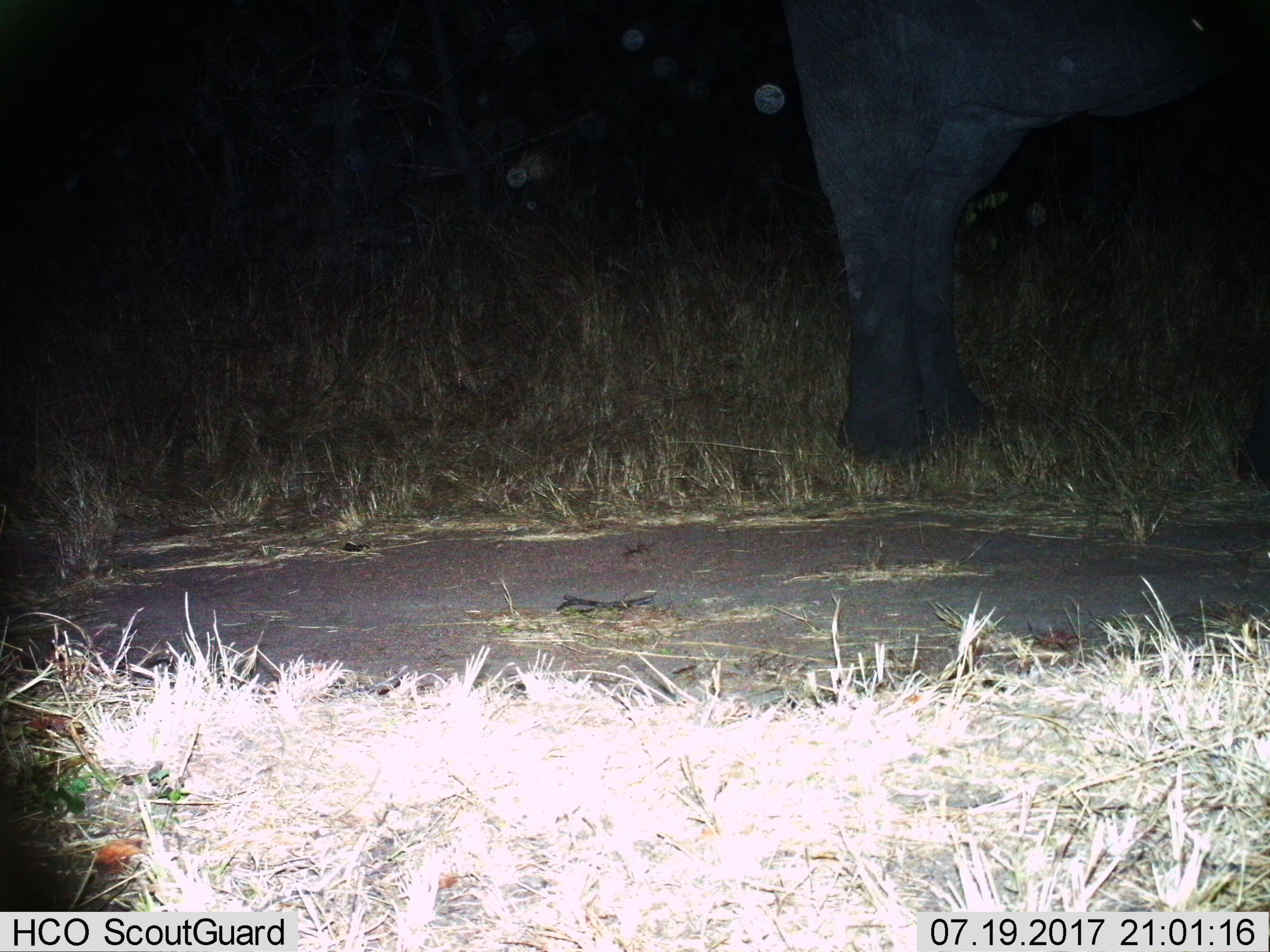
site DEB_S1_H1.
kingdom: Animalia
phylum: Chordata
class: Mammalia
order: Proboscidea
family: Elephantidae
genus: Loxodonta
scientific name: Loxodonta africana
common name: african bush elephant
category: elephant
Elephant (african bush elephant) (Loxodonta africana), count 1. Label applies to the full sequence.